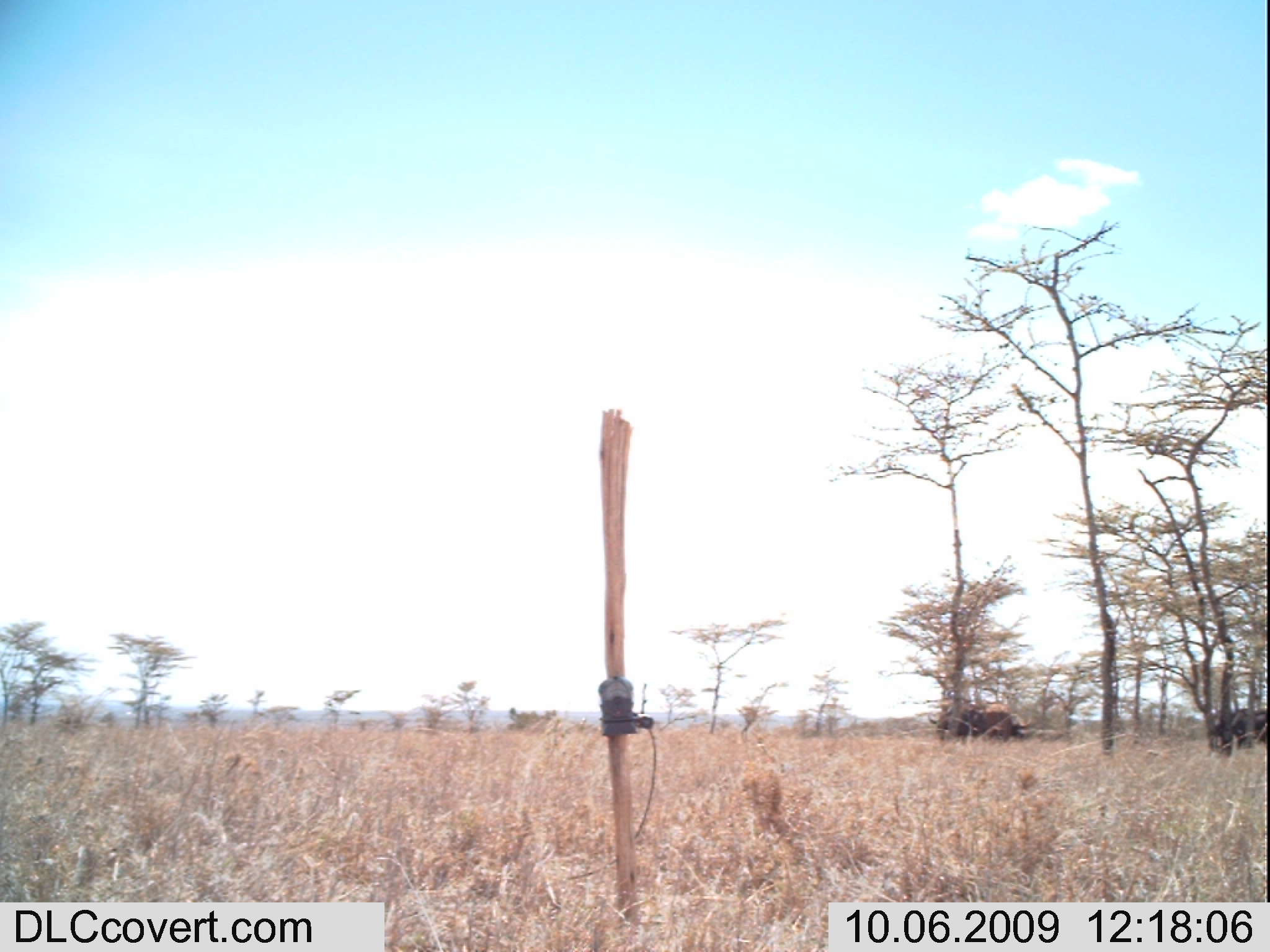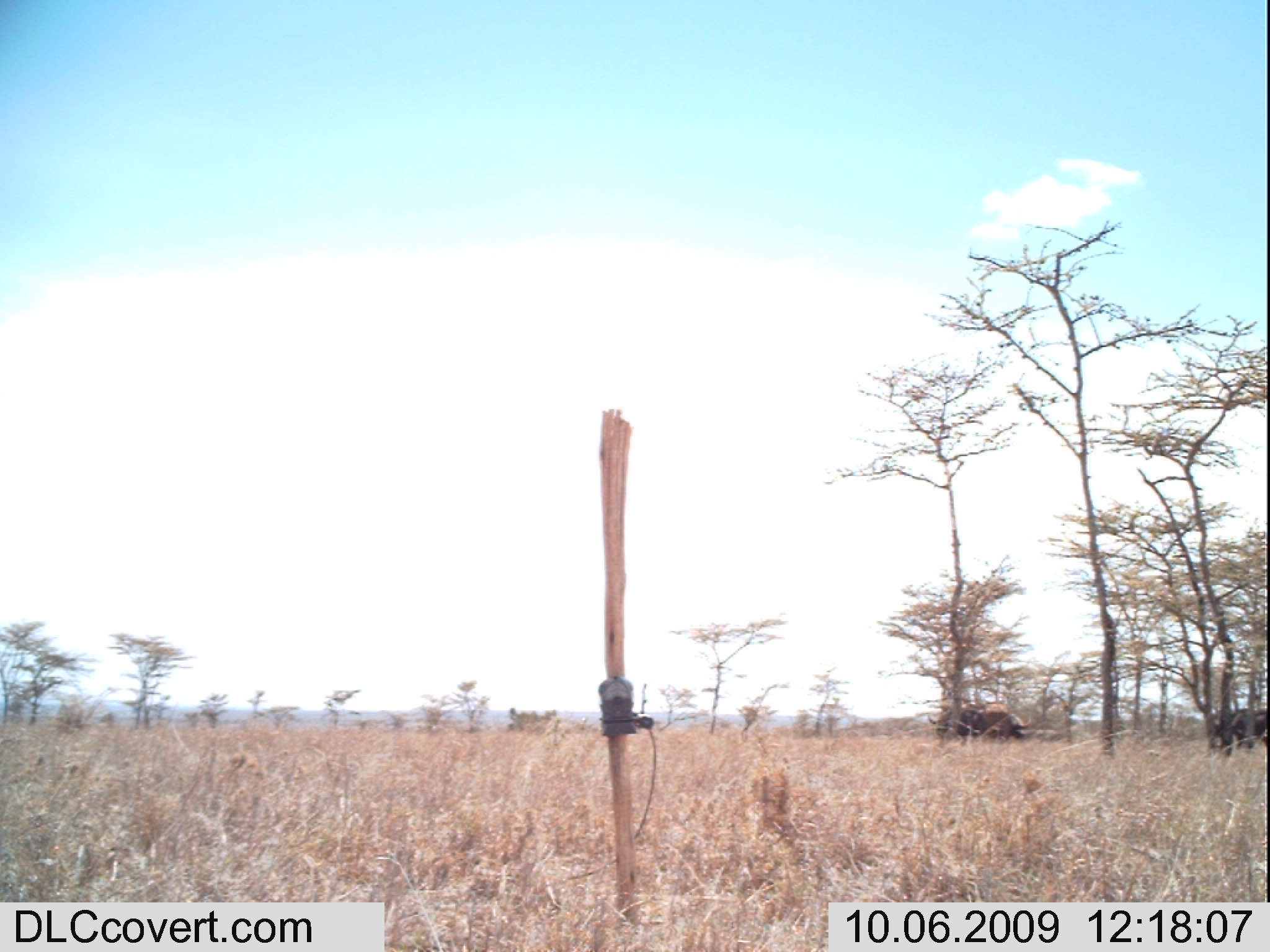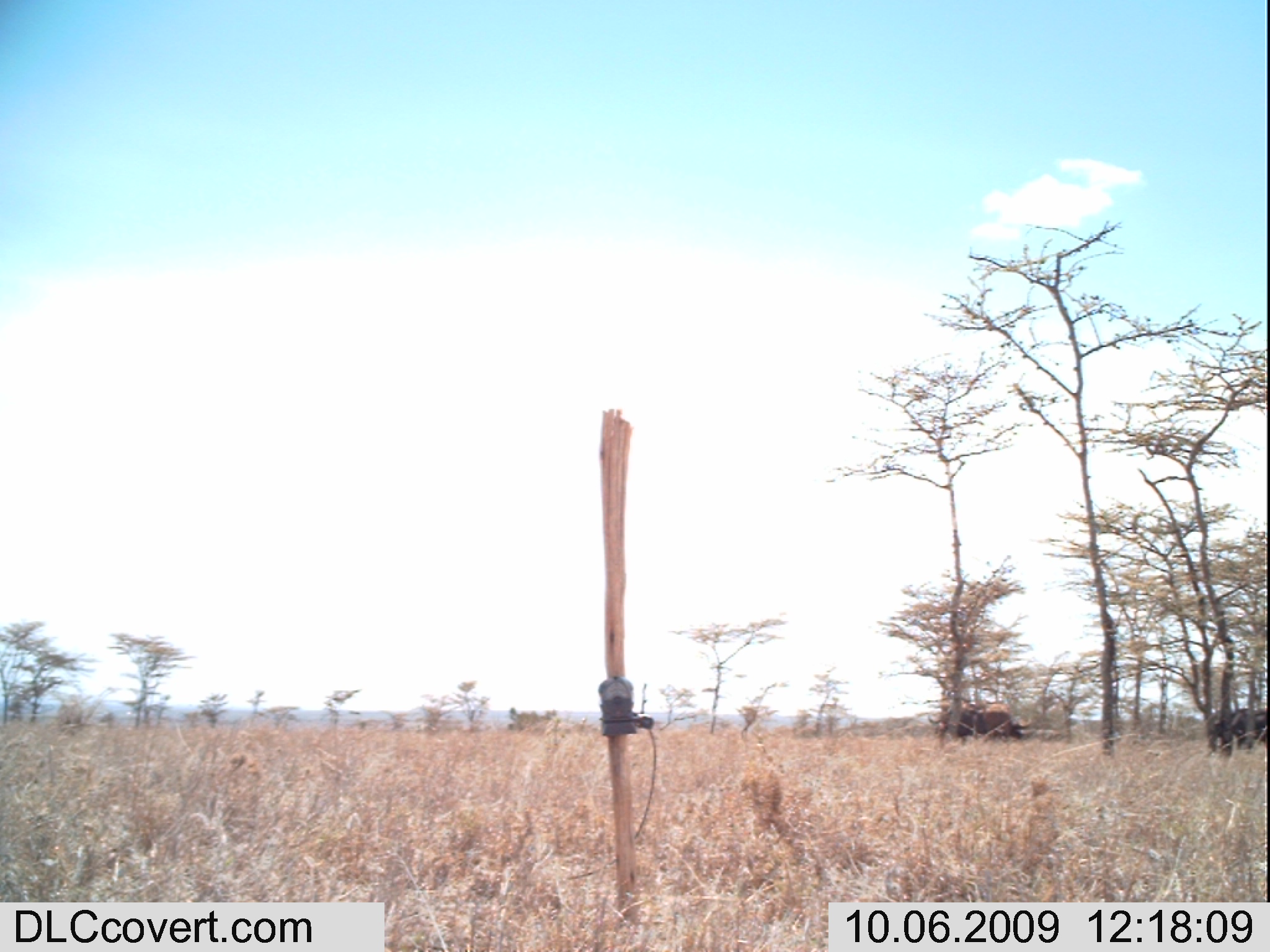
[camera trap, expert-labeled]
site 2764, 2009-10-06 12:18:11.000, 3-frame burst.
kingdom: Animalia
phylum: Chordata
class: Mammalia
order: Artiodactyla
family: Bovidae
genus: Syncerus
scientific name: Syncerus caffer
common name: african buffalo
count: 2